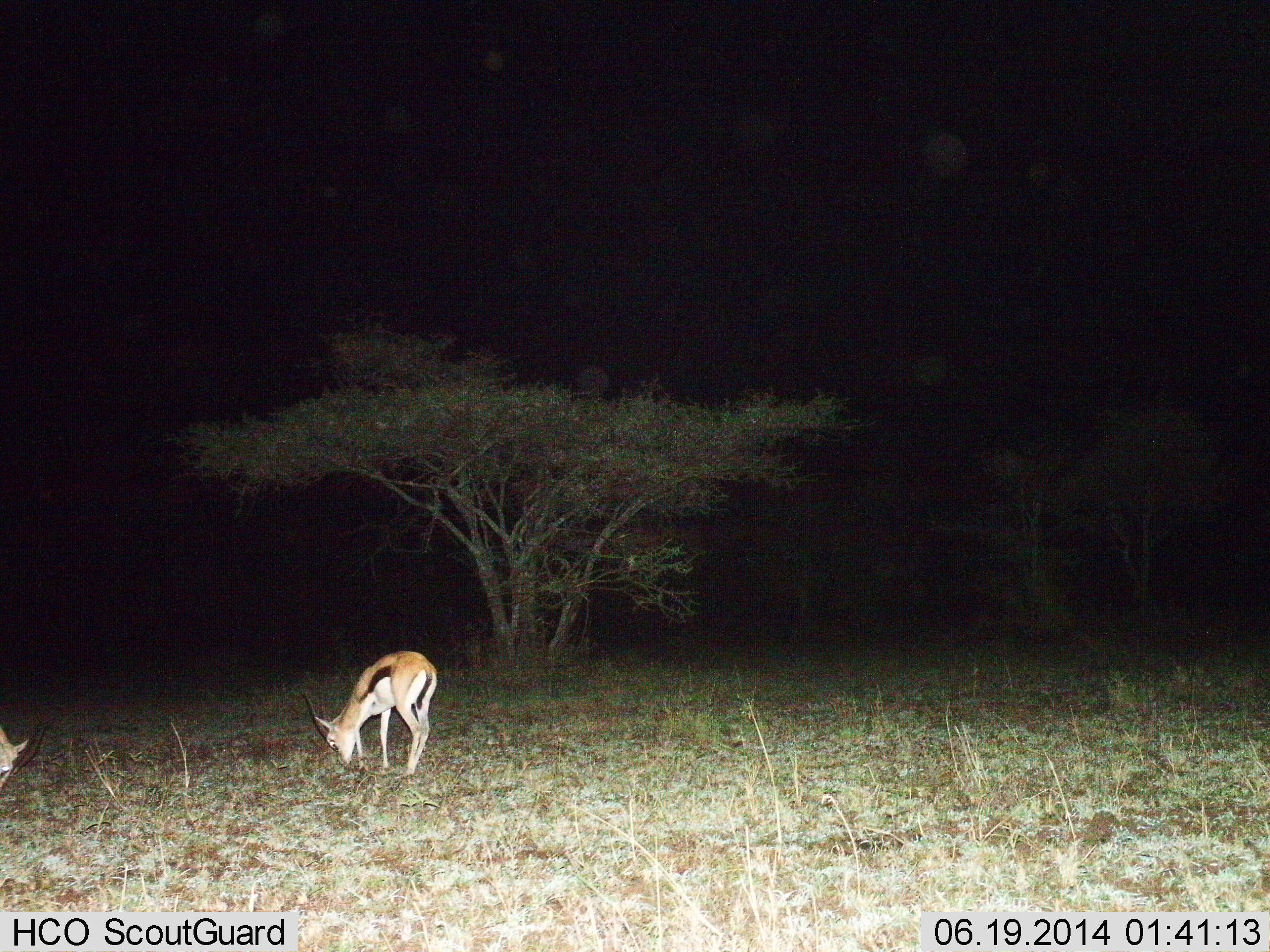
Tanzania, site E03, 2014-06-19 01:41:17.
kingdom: Animalia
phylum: Chordata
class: Mammalia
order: Artiodactyla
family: Bovidae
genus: Eudorcas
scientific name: Eudorcas thomsonii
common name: thomson's gazelle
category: gazellethomsons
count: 2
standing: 40%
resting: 0%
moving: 0%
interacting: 0%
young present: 10%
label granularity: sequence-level